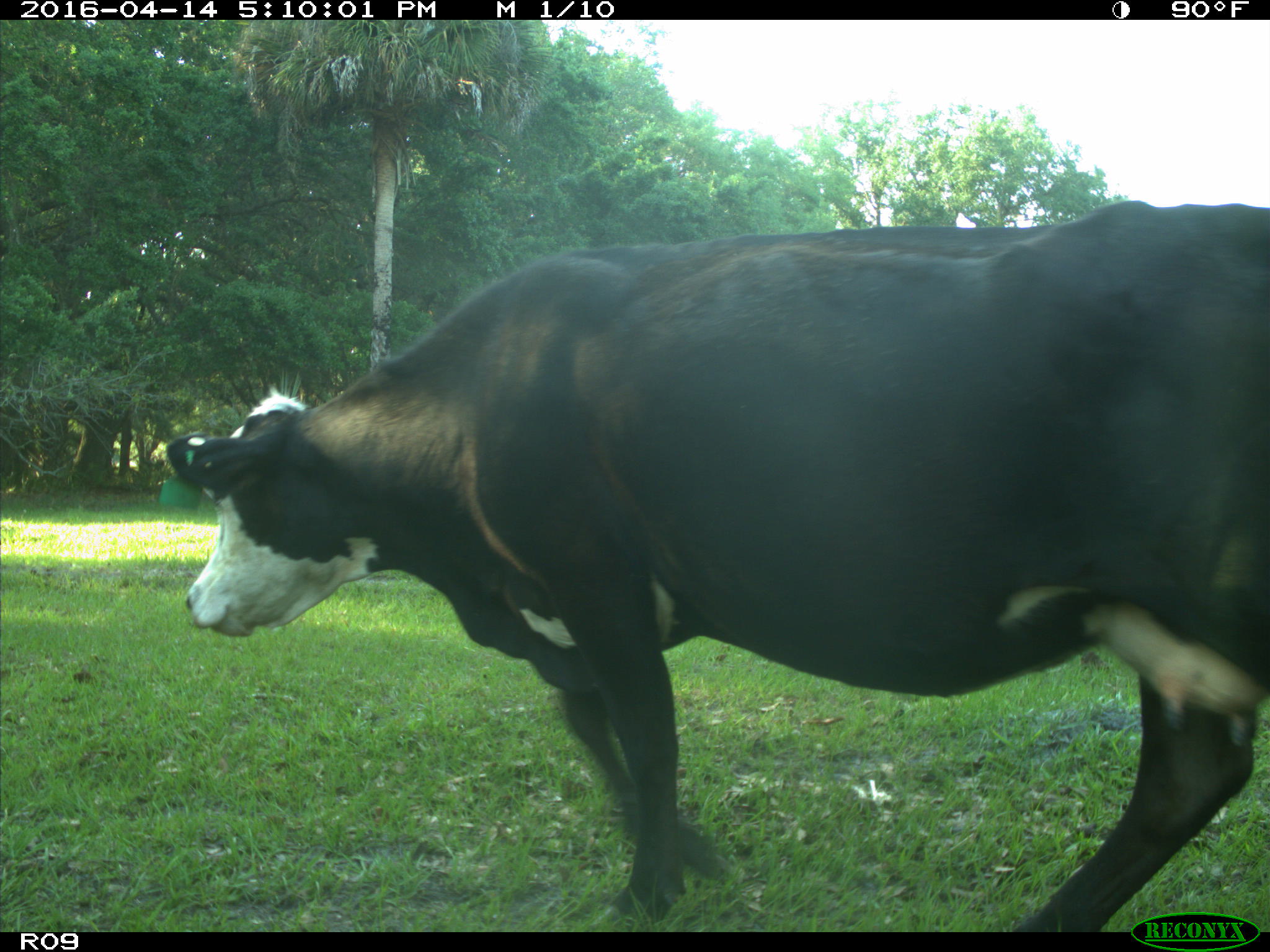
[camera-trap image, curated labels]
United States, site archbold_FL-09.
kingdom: Animalia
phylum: Chordata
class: Mammalia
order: Artiodactyla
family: Bovidae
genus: Bos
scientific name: Bos taurus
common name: domestic cow